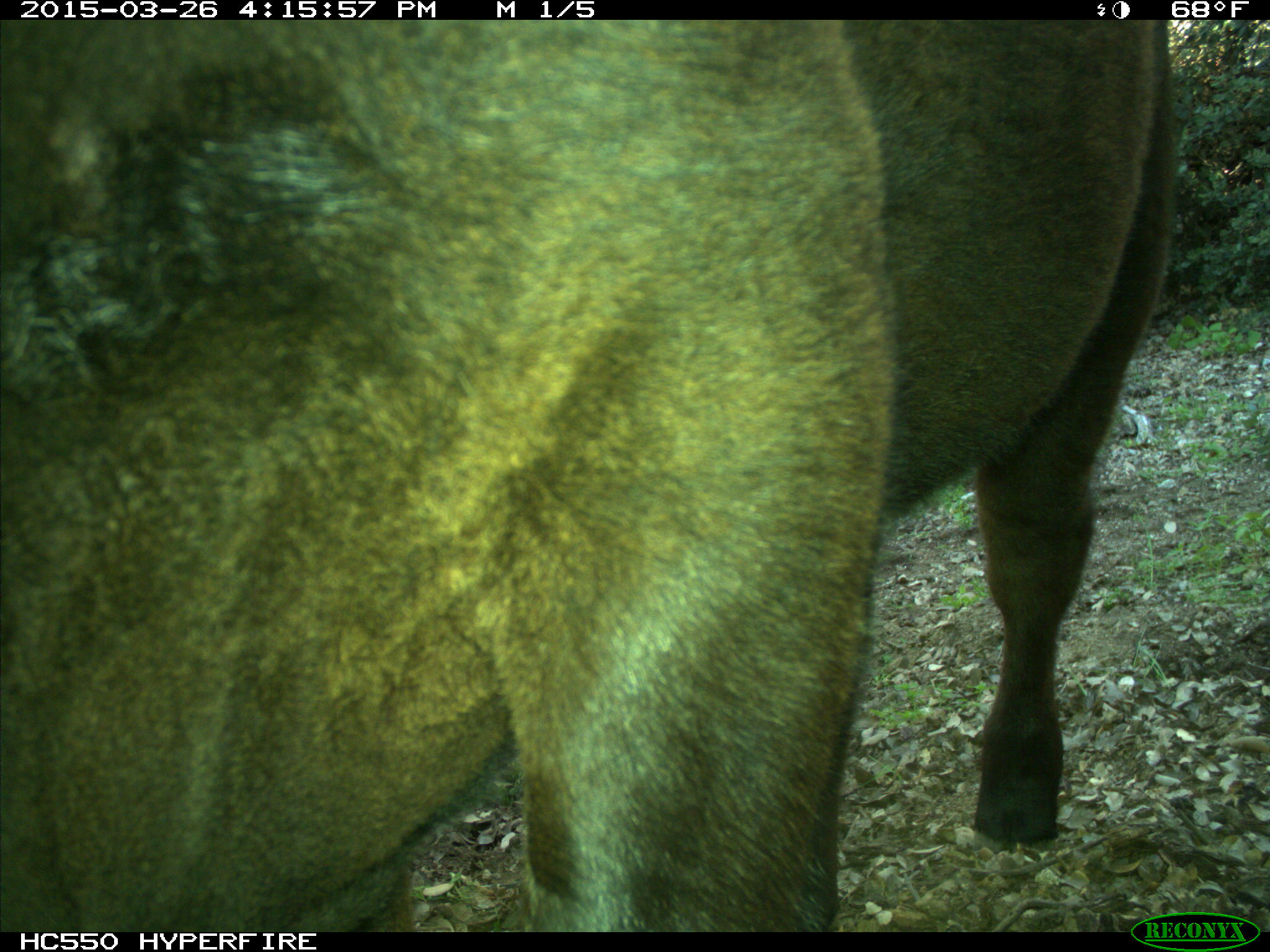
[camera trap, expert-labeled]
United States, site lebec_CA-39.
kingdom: Animalia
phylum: Chordata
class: Mammalia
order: Artiodactyla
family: Bovidae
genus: Bos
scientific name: Bos taurus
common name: domestic cow